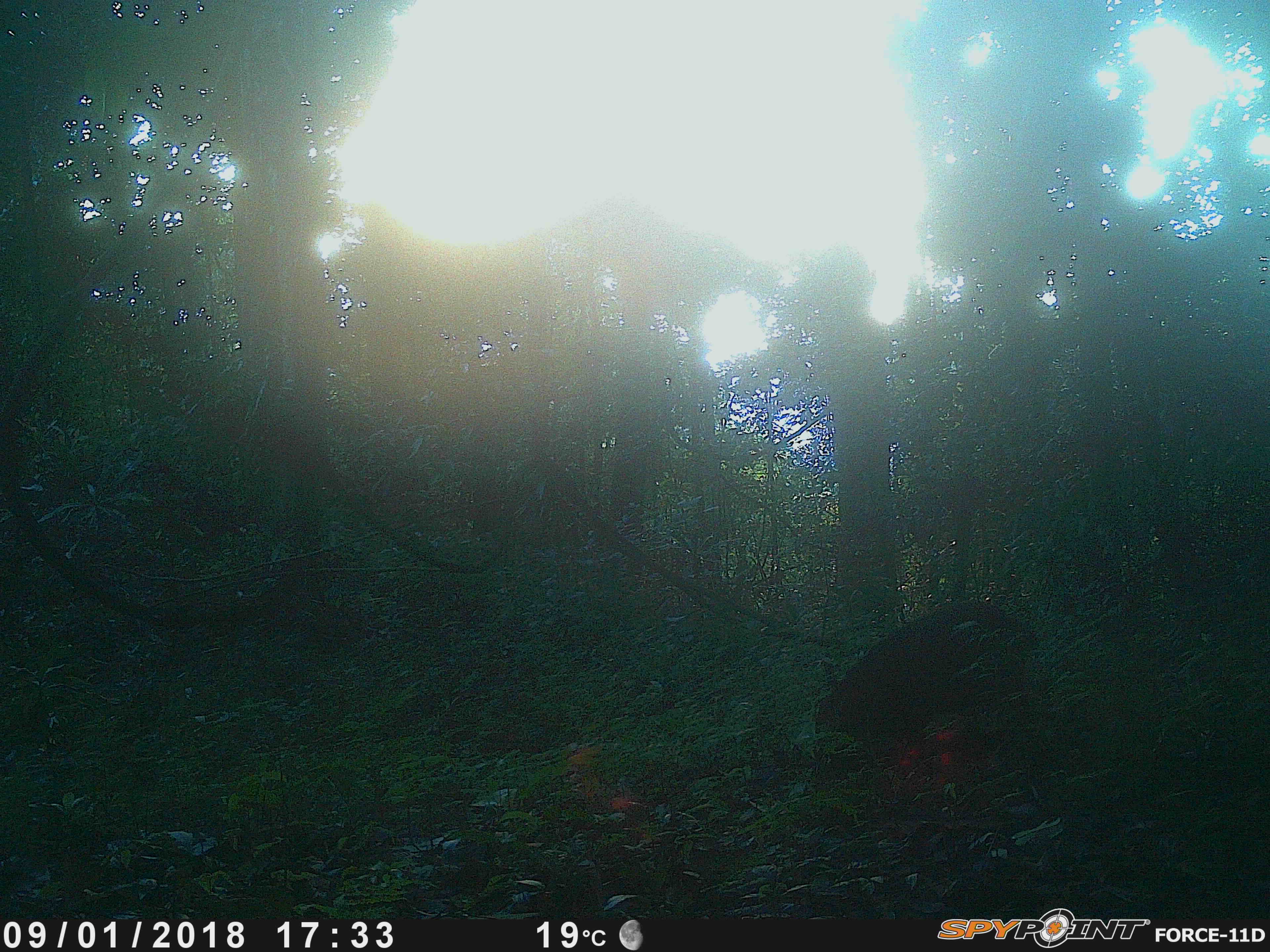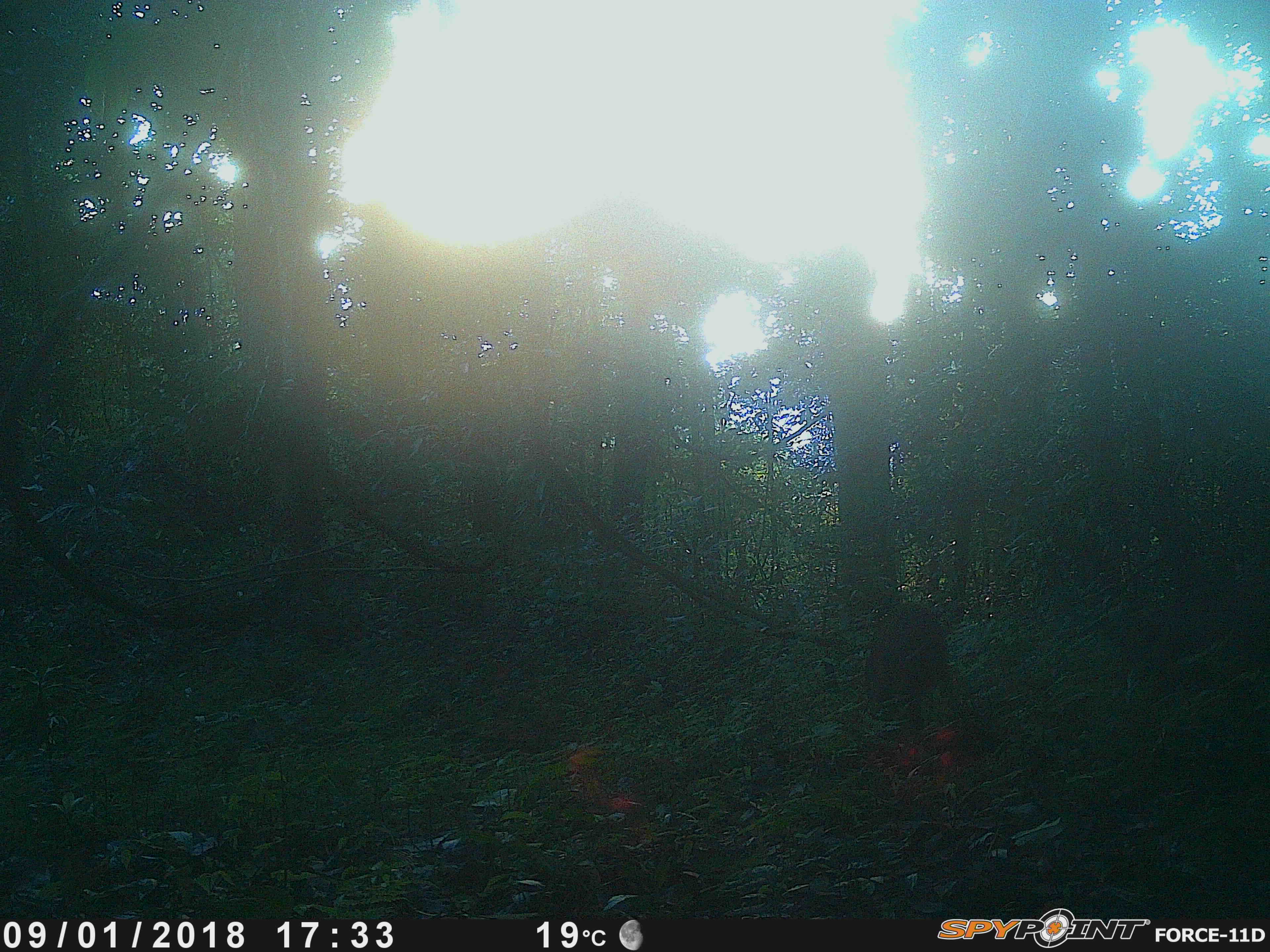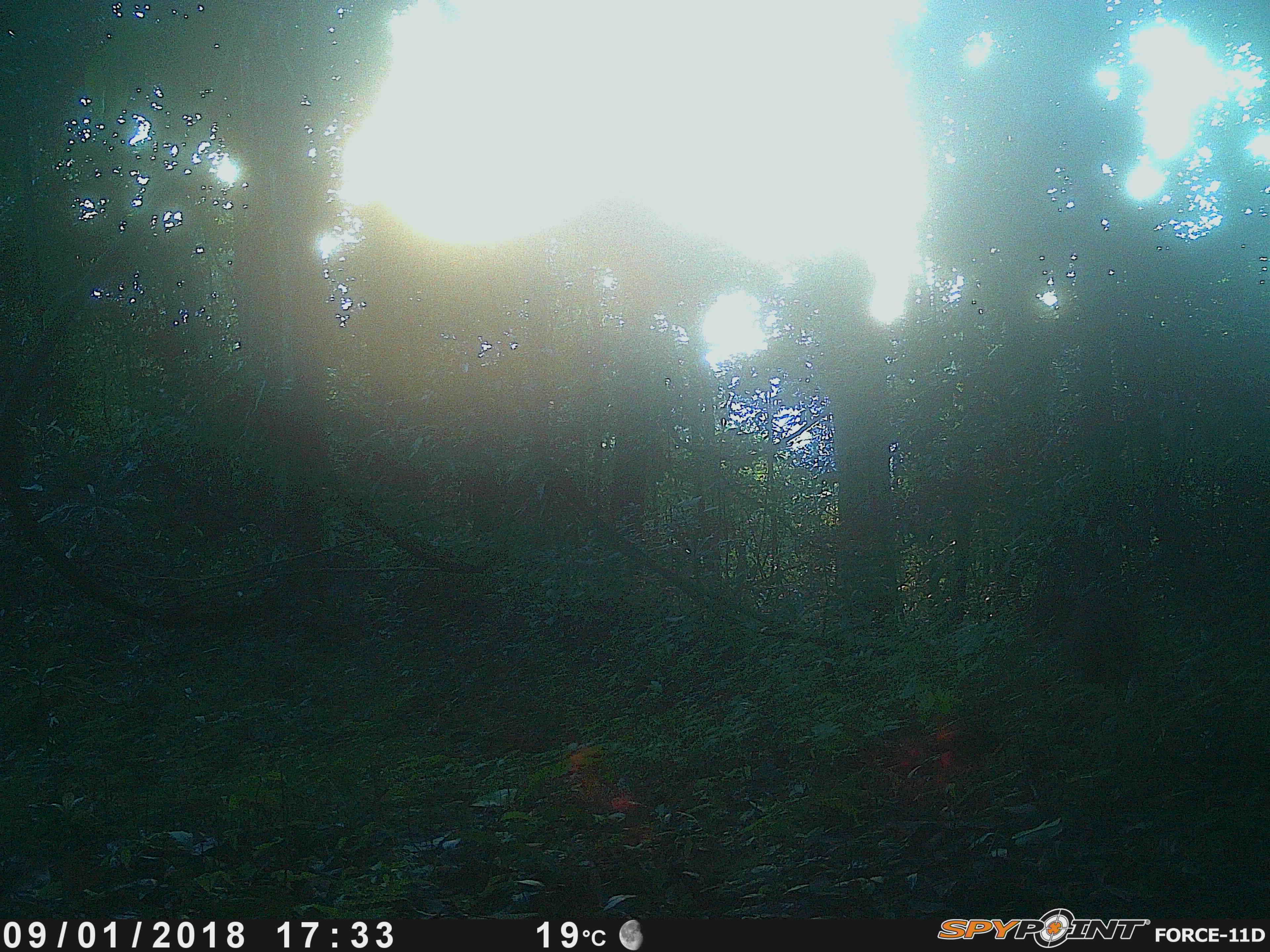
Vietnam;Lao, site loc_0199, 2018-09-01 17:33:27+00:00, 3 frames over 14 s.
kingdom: Animalia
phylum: Chordata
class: Mammalia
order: Artiodactyla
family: Suidae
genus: Sus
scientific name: Sus scrofa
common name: eurasian wild pig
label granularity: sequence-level